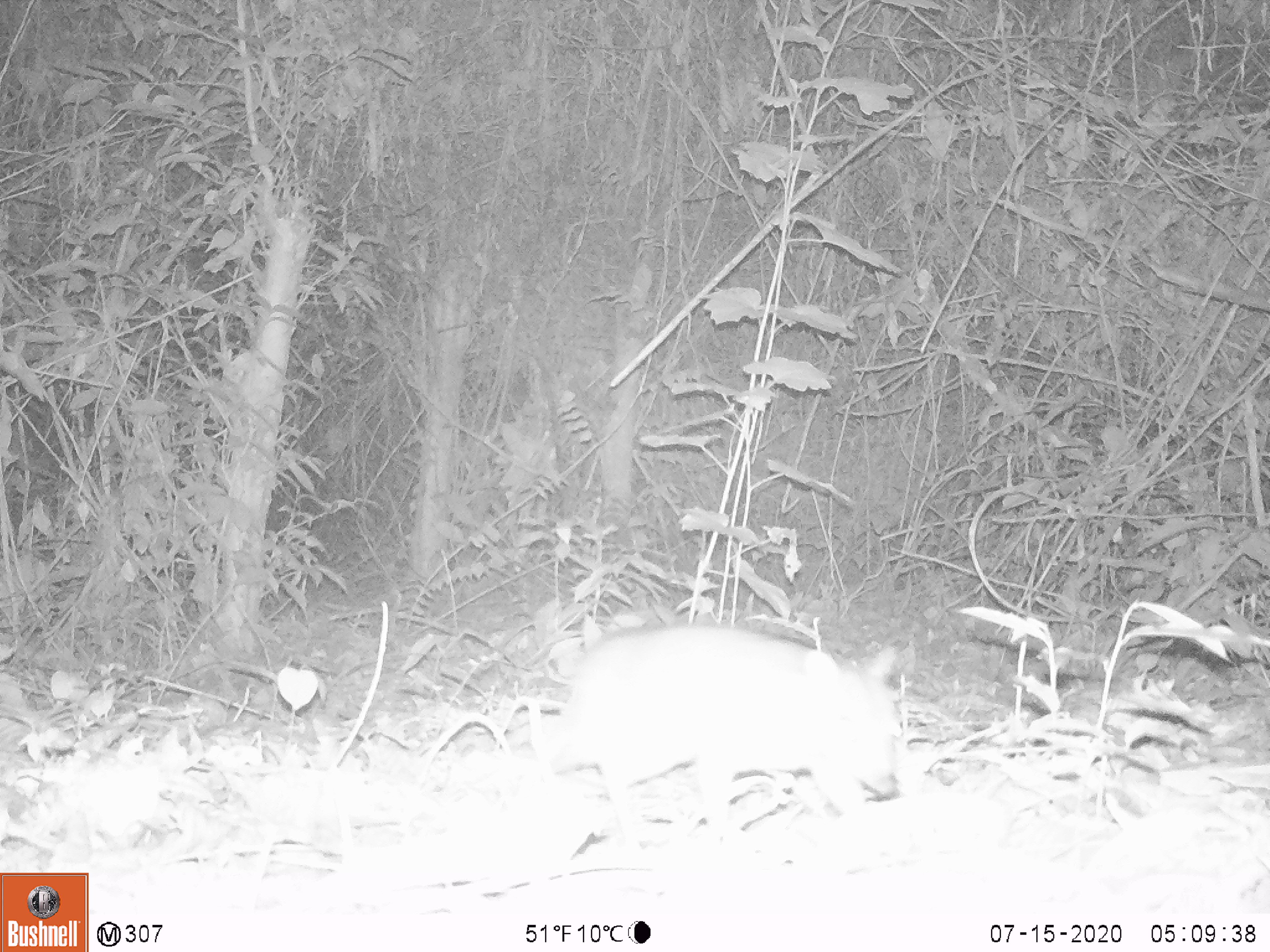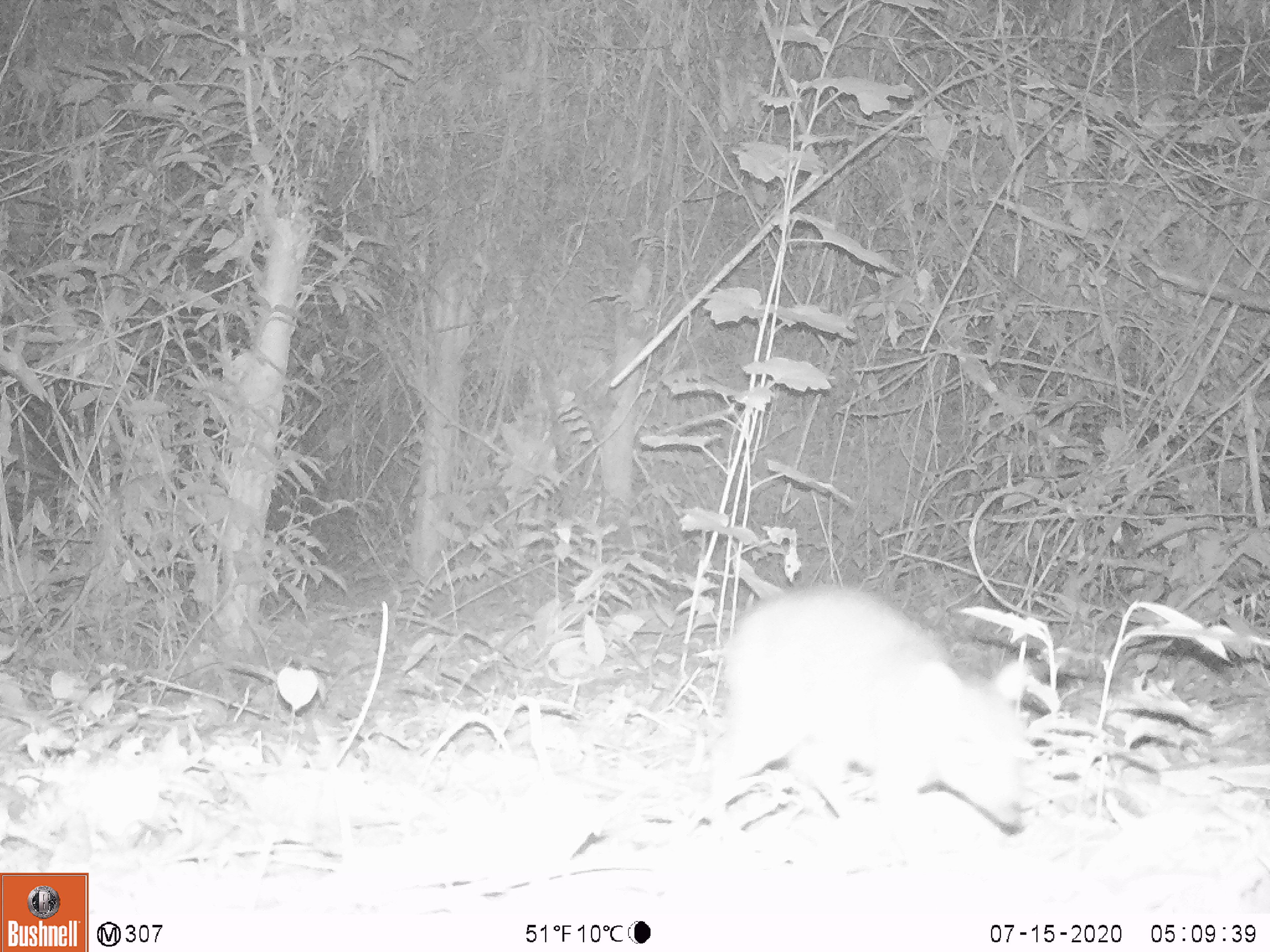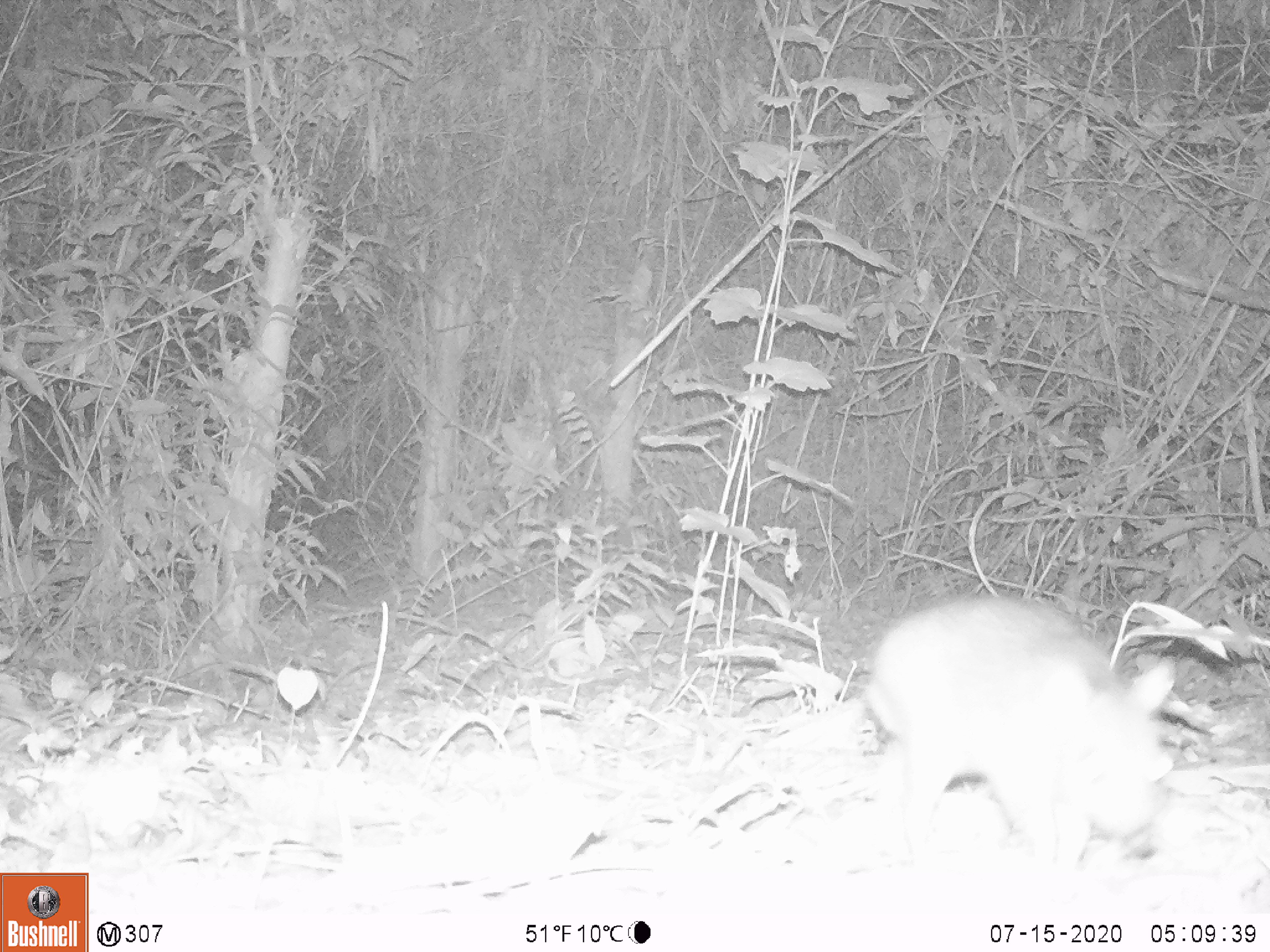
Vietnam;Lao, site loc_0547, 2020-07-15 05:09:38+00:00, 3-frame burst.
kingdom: Animalia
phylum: Chordata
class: Mammalia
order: Artiodactyla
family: Tragulidae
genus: Moschiola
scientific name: Moschiola meminna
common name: chevrotain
Chevrotain (Moschiola meminna). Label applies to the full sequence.